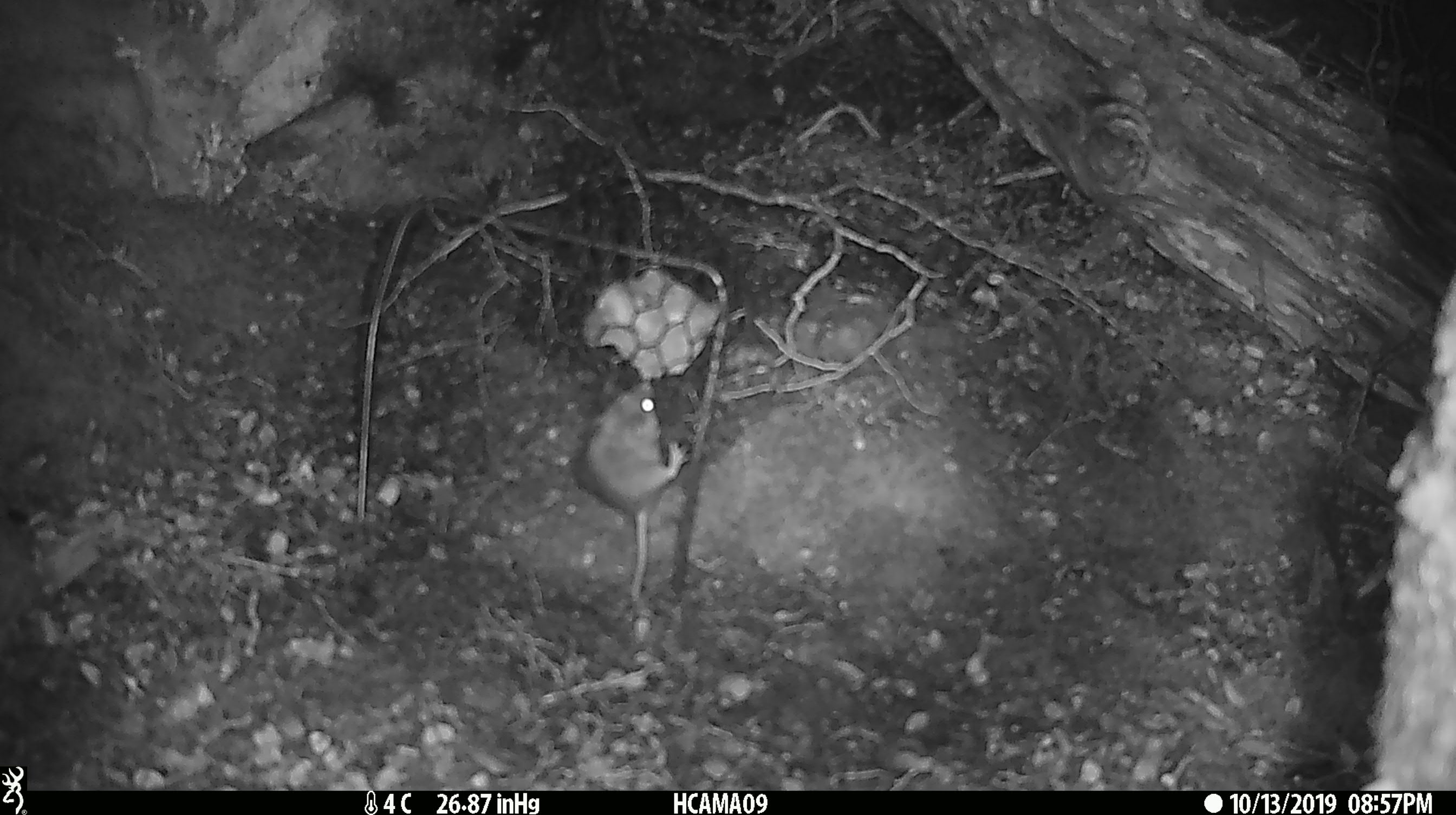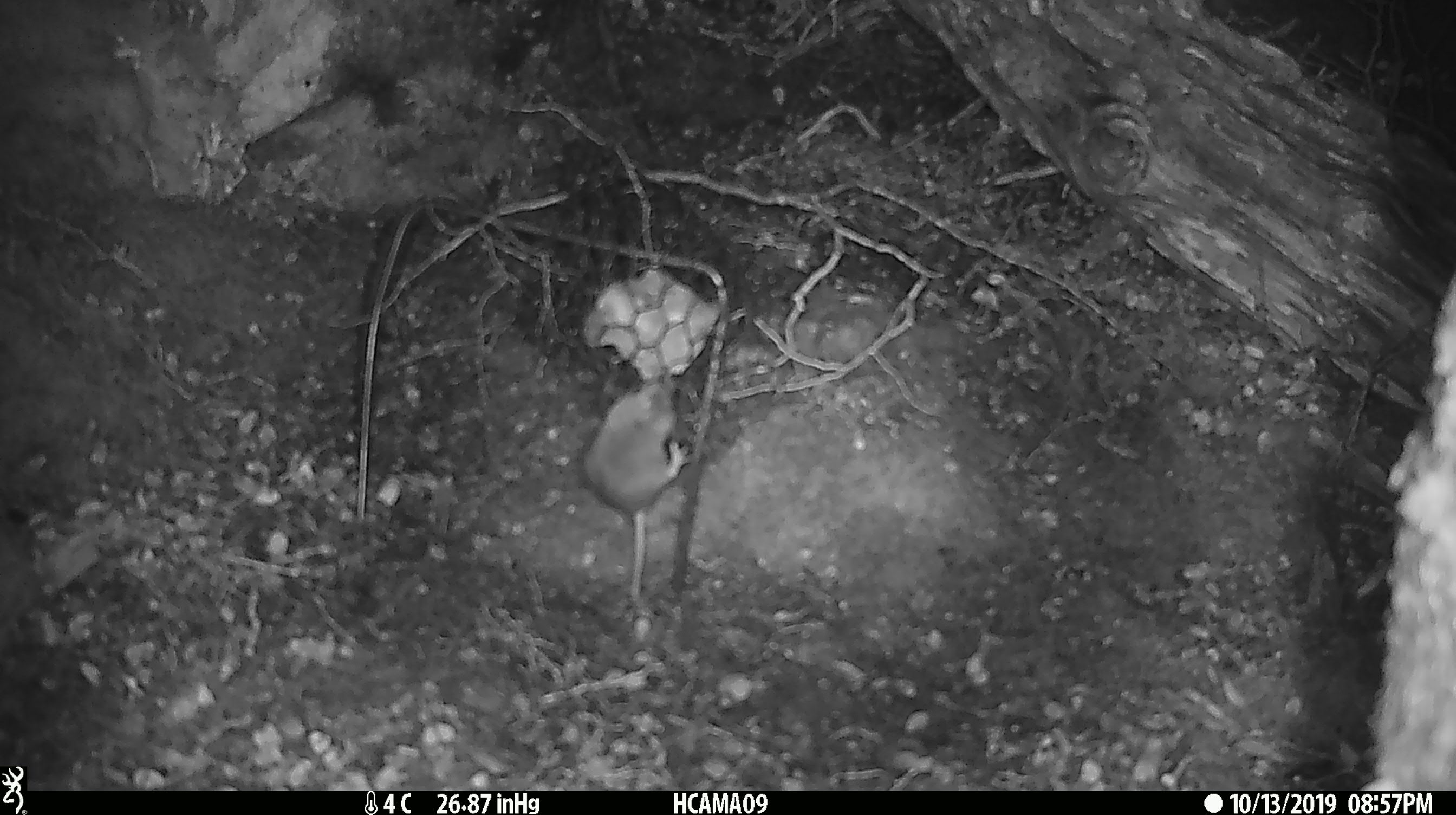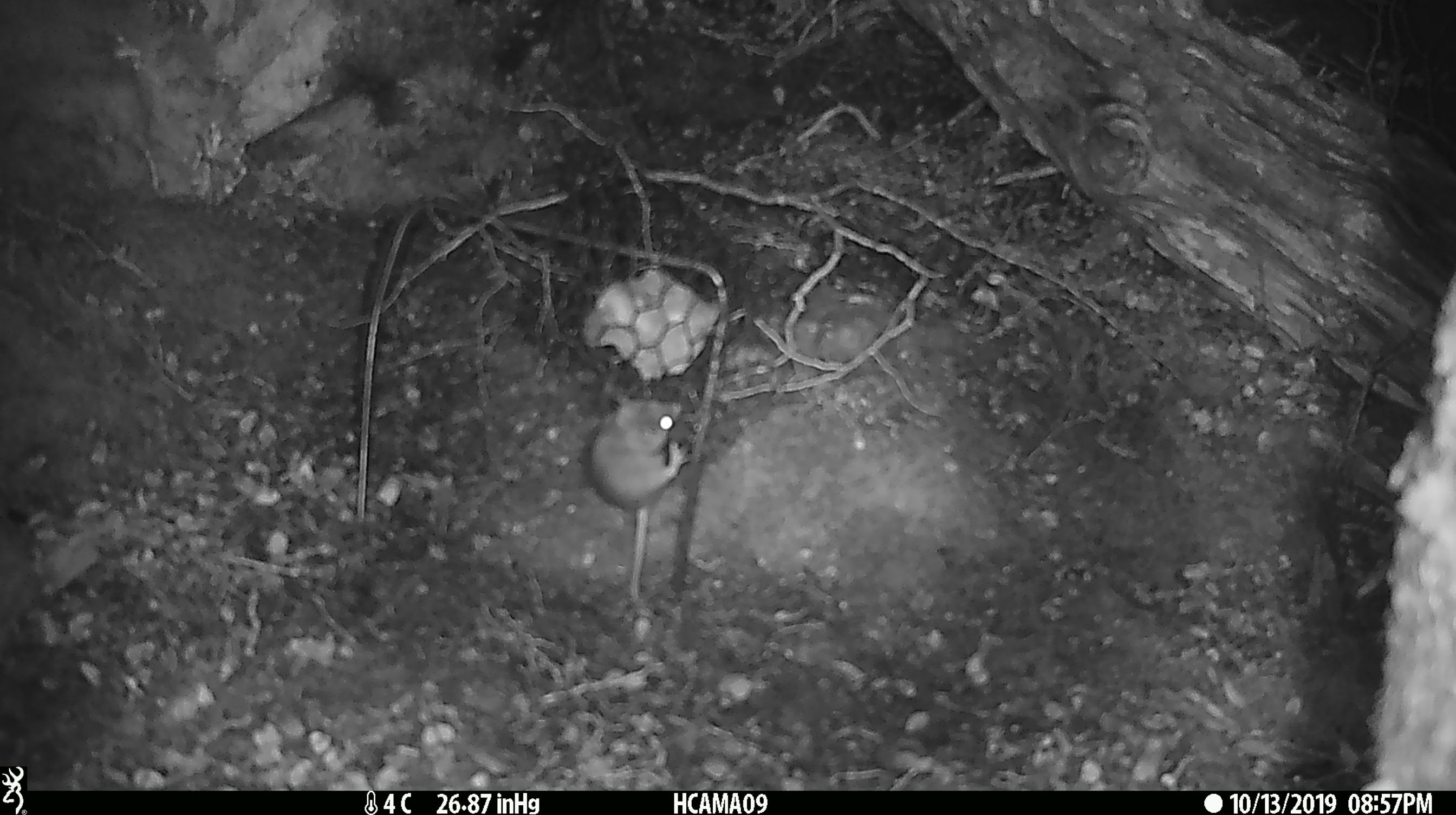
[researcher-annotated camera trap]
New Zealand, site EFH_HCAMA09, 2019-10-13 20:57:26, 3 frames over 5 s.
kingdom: Animalia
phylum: Chordata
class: Mammalia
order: Rodentia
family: Muridae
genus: Mus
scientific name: Mus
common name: mouse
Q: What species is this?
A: Mouse (Mus).